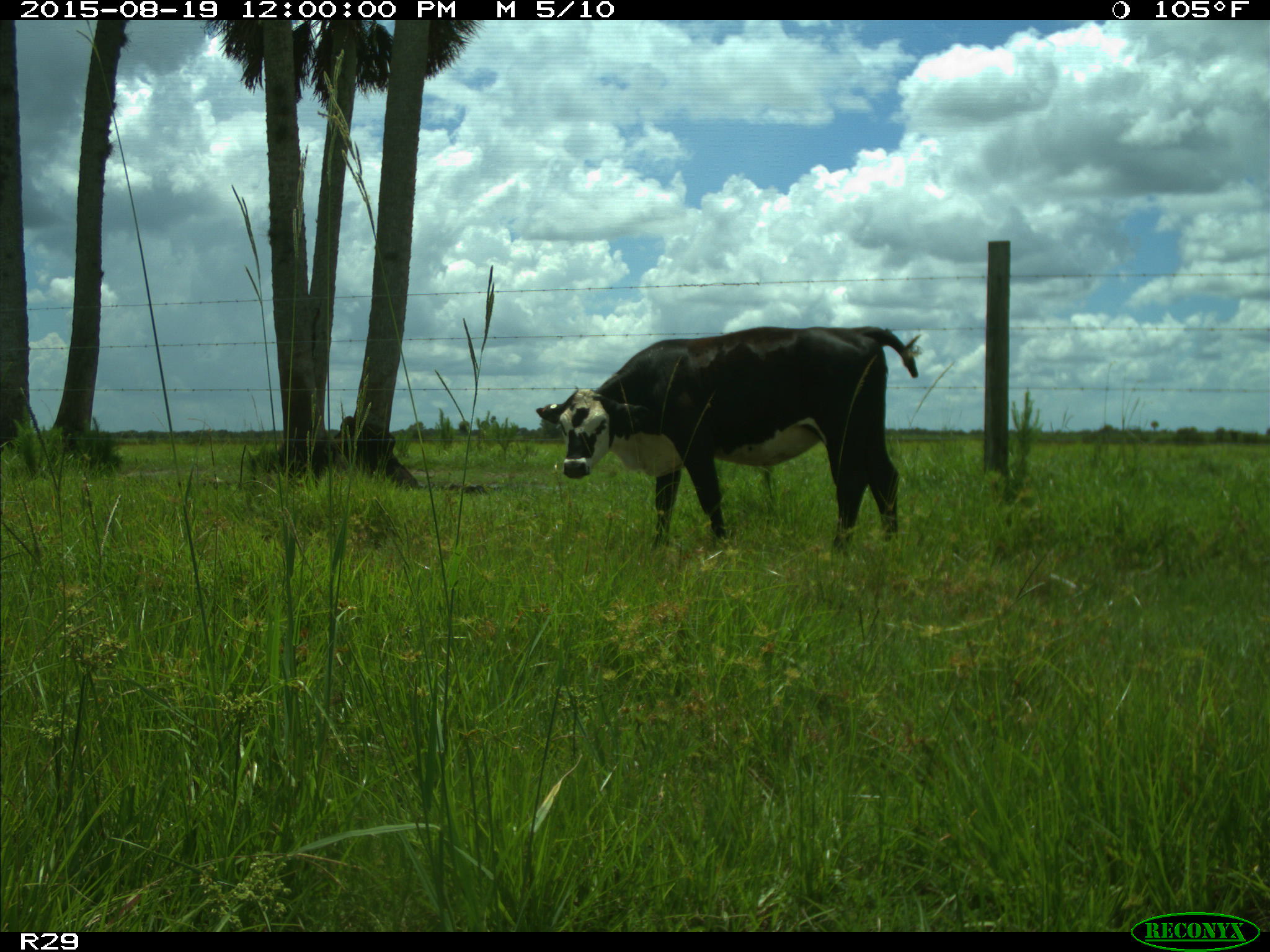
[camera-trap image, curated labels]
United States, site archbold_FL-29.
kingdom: Animalia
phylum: Chordata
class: Mammalia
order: Artiodactyla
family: Bovidae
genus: Bos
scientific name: Bos taurus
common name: domestic cow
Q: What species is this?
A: Bos taurus (domestic cow).